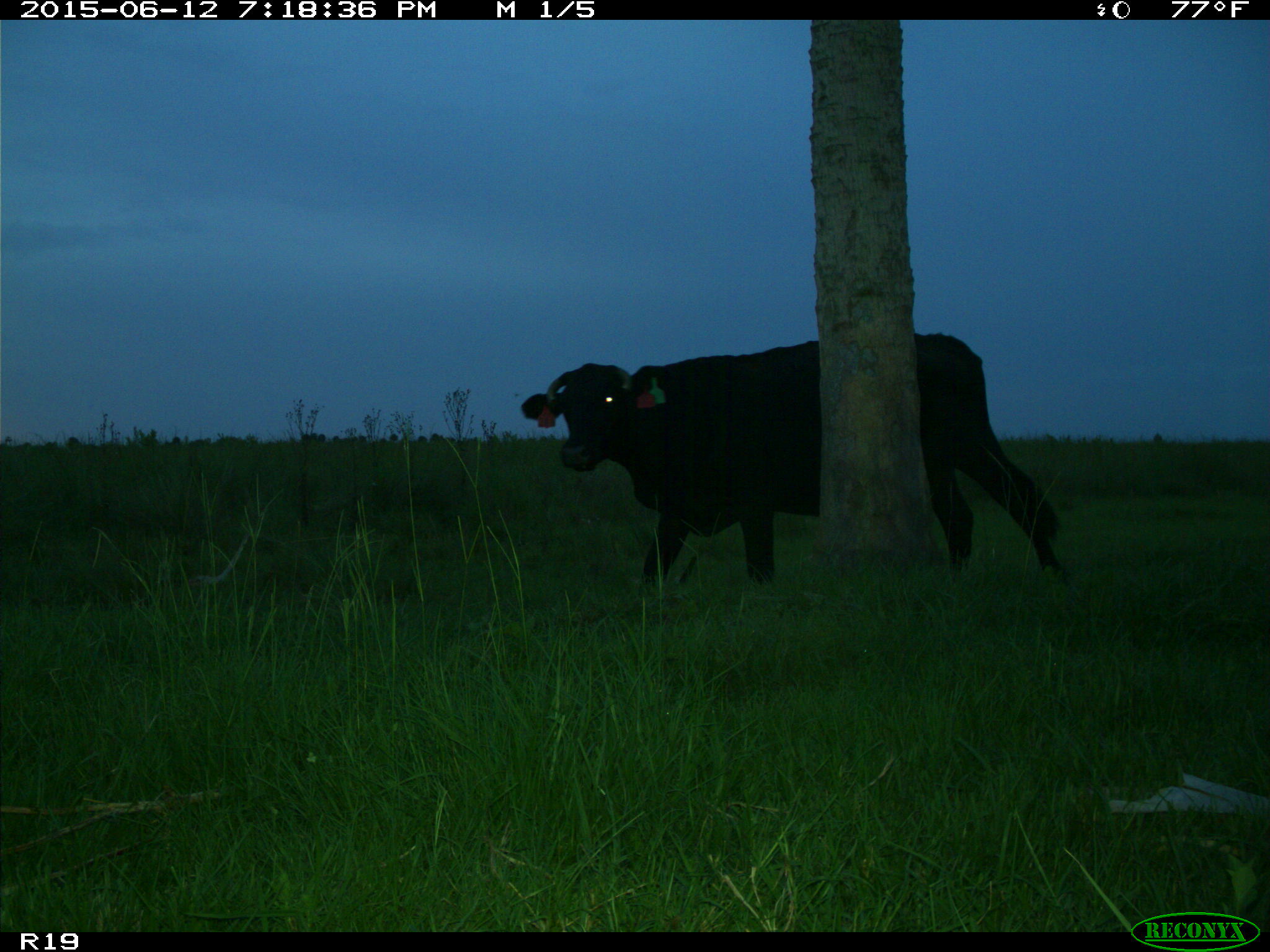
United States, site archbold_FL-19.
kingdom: Animalia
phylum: Chordata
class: Mammalia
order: Artiodactyla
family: Bovidae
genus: Bos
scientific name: Bos taurus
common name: domestic cow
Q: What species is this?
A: Bos taurus (domestic cow).